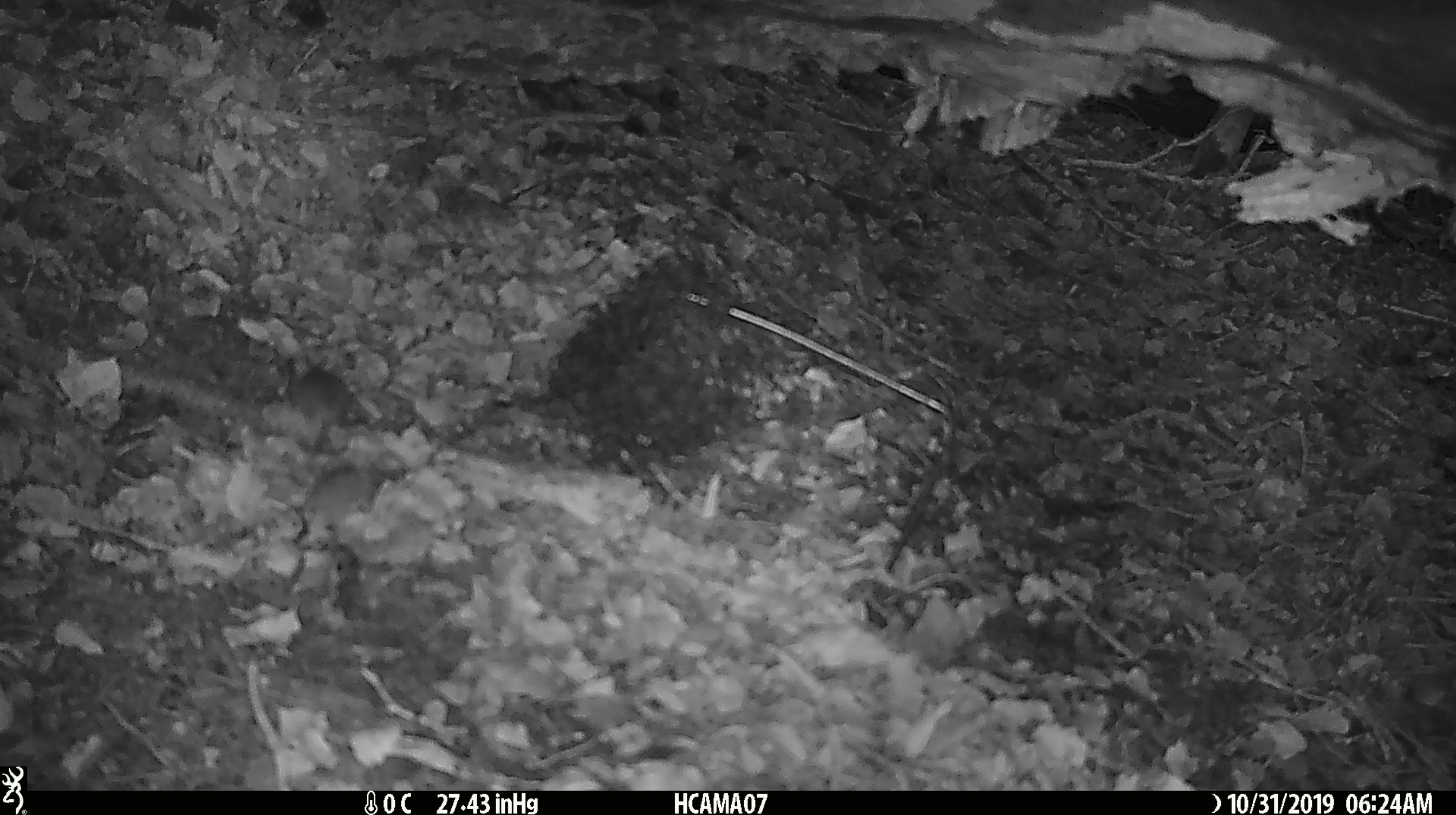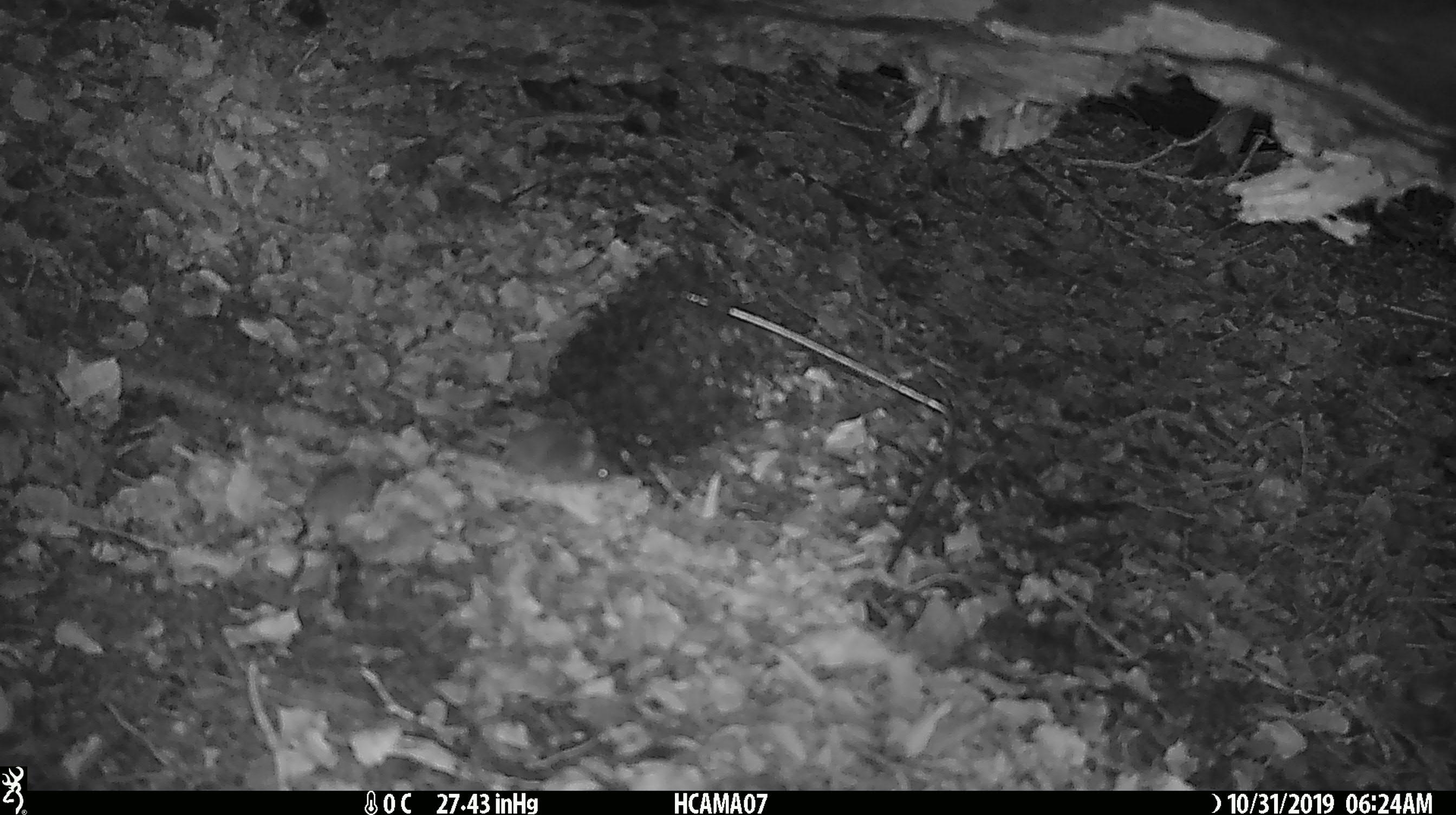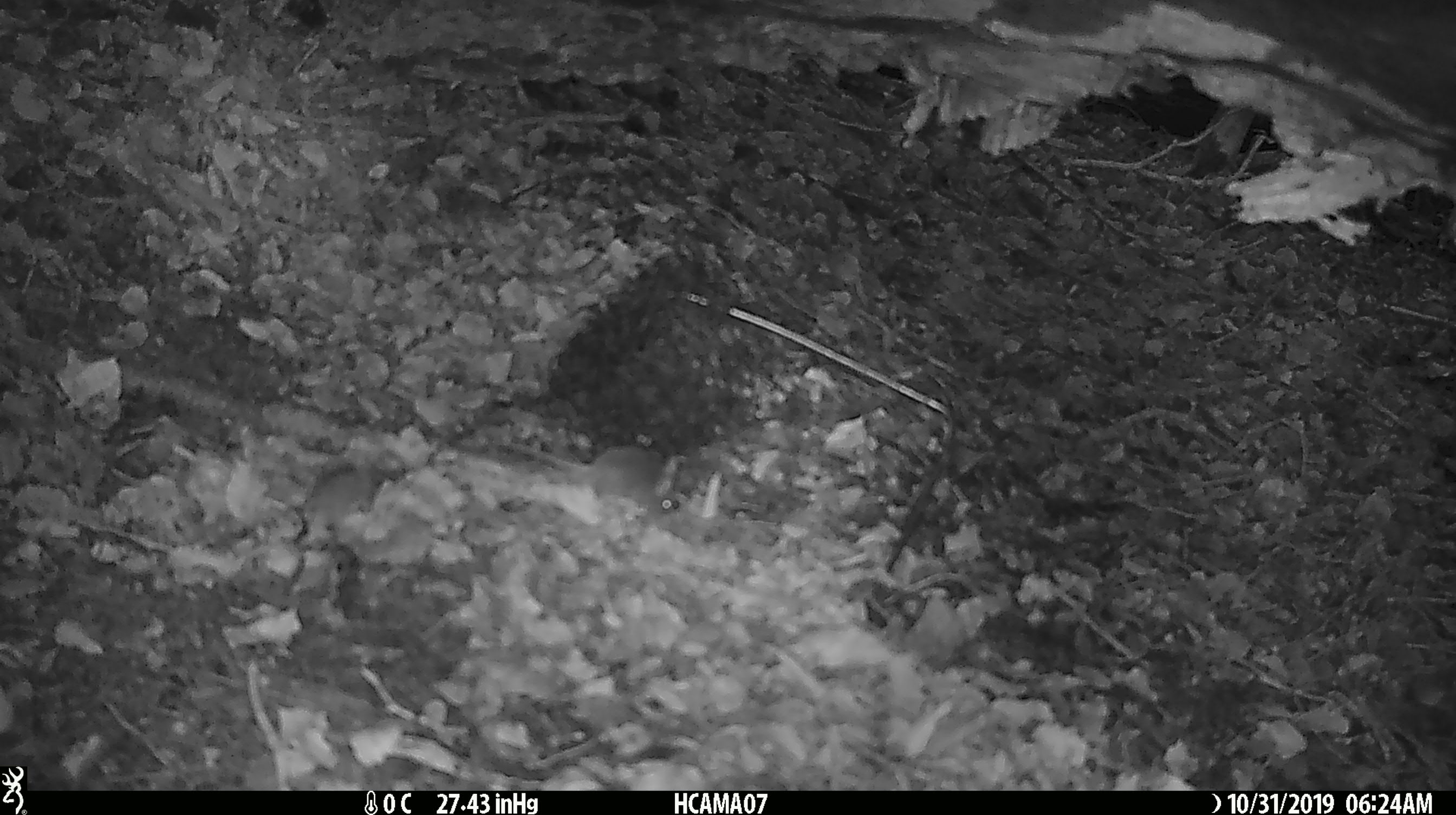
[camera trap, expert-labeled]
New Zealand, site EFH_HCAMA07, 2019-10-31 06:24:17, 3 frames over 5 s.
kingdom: Animalia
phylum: Chordata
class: Mammalia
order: Rodentia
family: Muridae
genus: Mus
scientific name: Mus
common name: mouse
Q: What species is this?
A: Mouse (Mus).